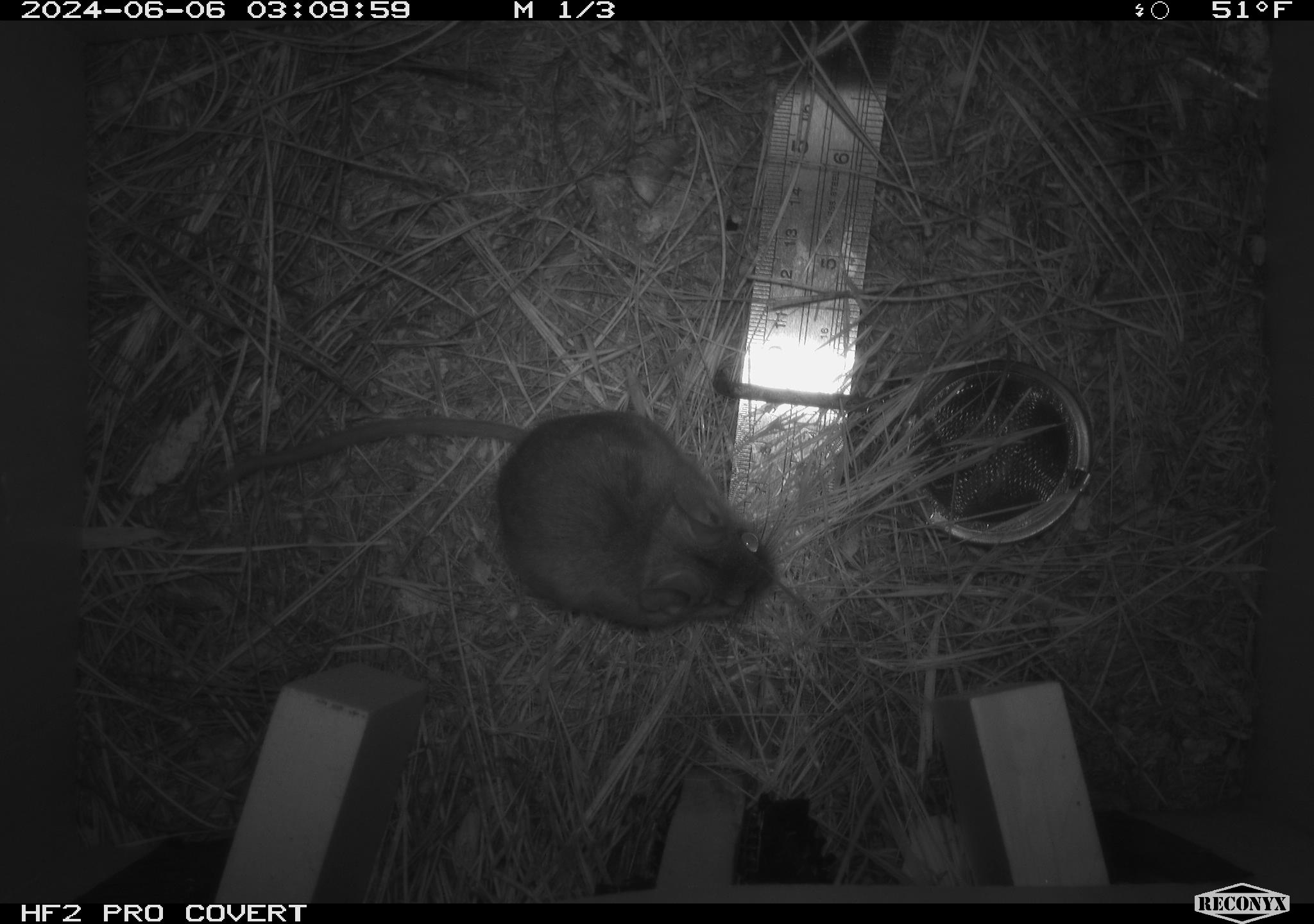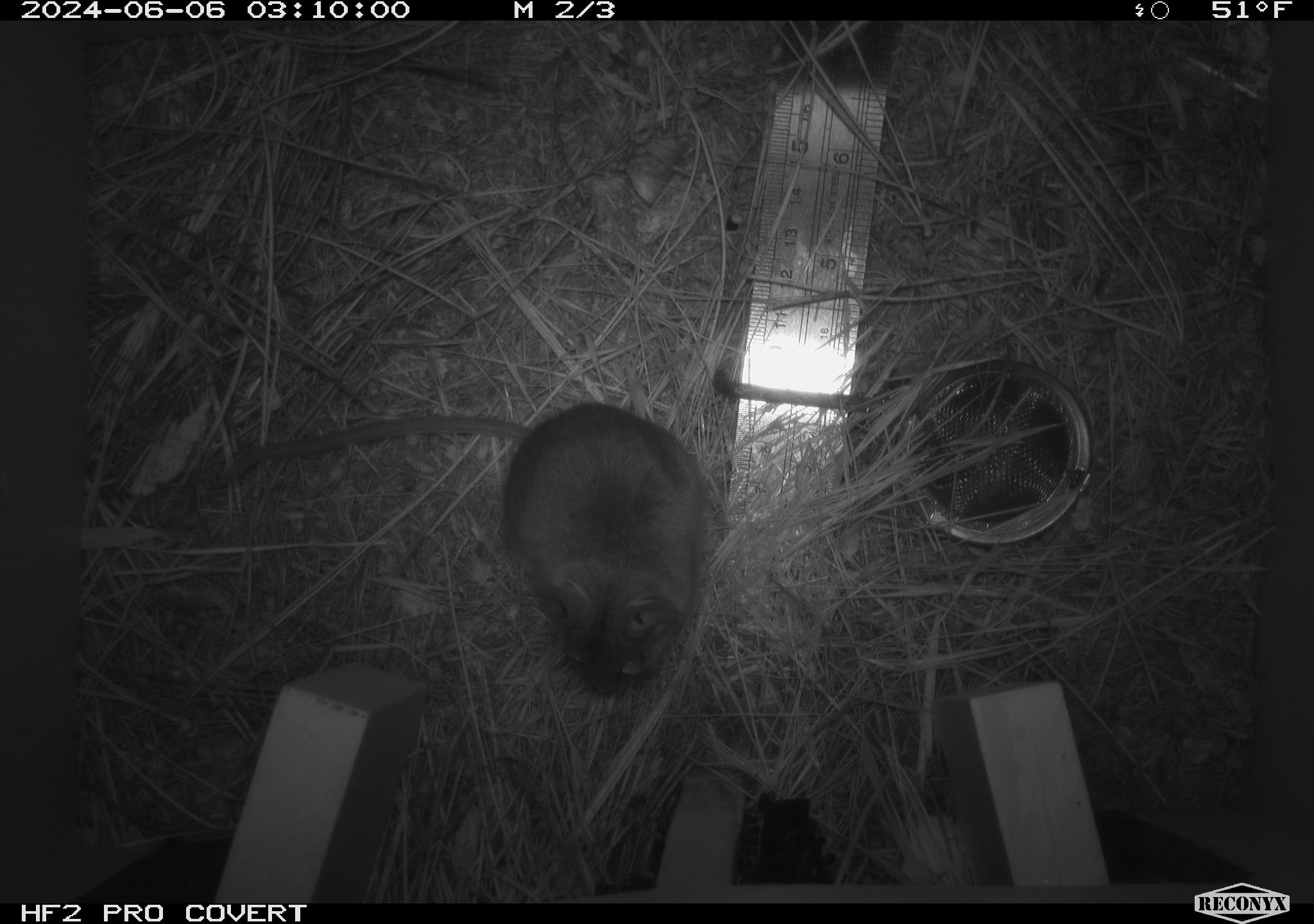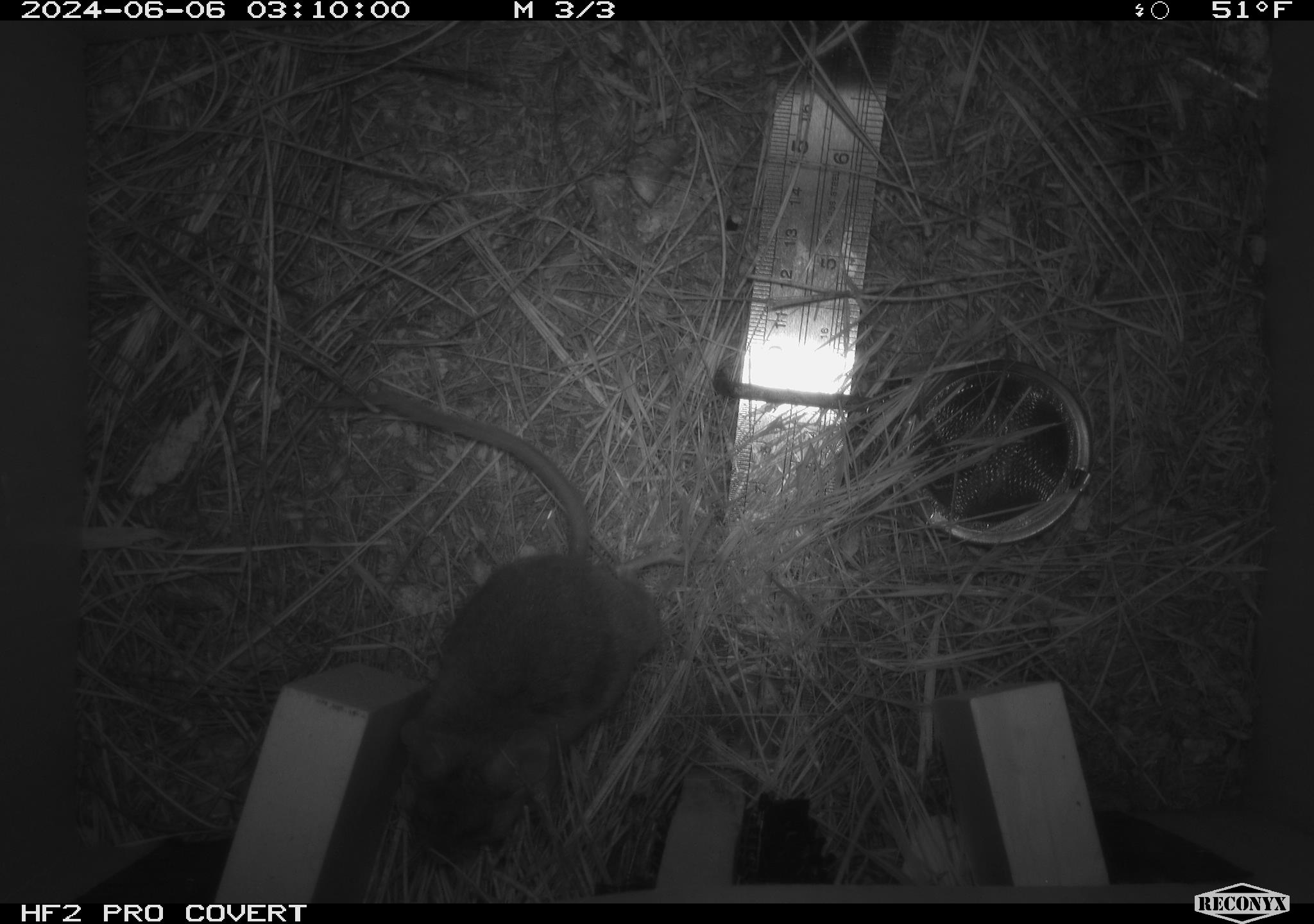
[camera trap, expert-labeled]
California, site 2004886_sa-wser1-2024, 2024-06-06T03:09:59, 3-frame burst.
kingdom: Animalia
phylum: Chordata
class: Mammalia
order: Rodentia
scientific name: Rodentia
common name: mouse species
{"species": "mouse species (Rodentia)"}